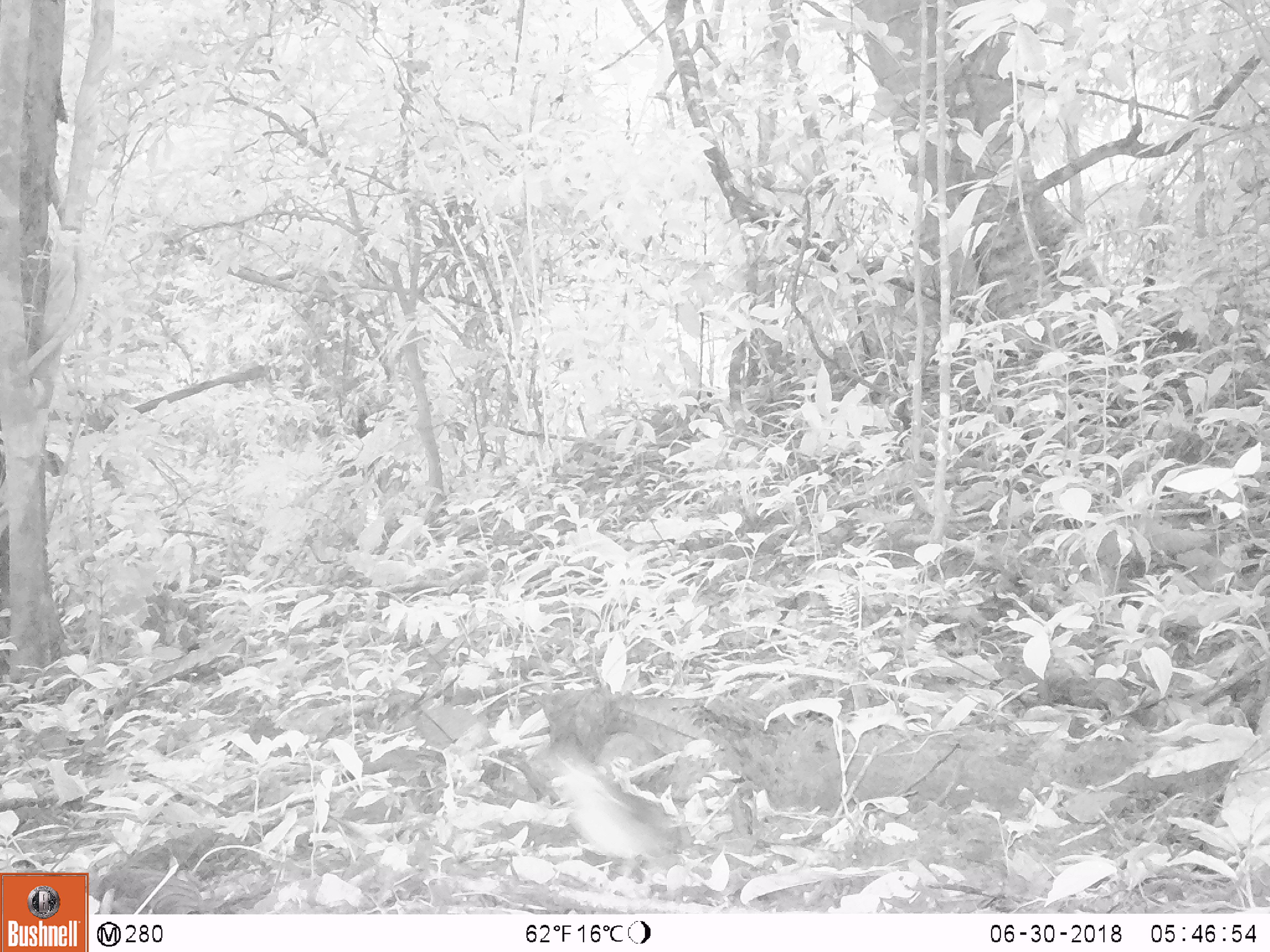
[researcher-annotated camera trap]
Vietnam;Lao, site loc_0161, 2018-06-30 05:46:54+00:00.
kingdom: Animalia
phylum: Chordata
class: Aves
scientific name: Aves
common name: bird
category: unidentified bird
Unidentified bird (bird) (Aves). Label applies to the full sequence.